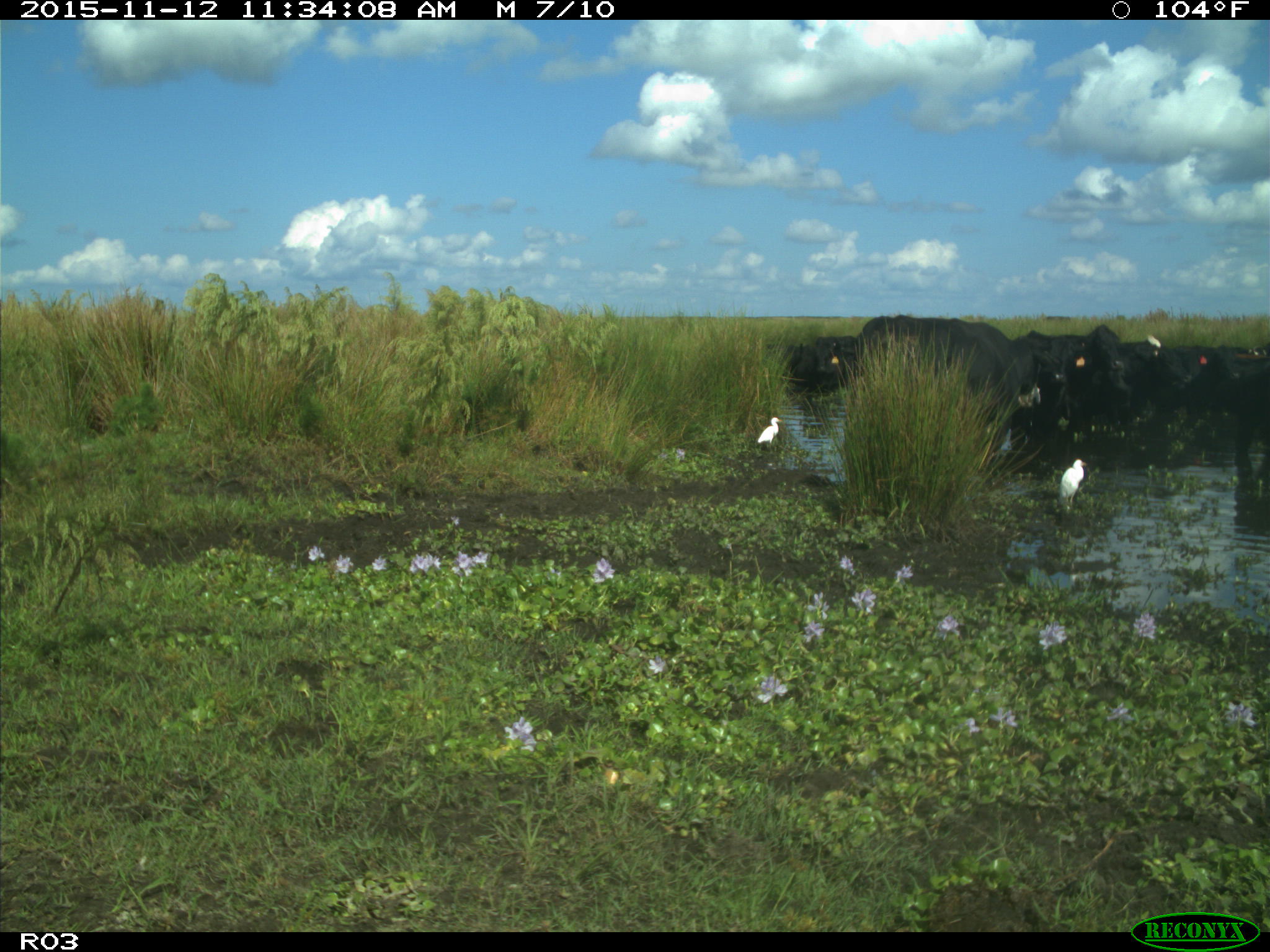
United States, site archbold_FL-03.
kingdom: Animalia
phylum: Chordata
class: Mammalia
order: Artiodactyla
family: Bovidae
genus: Bos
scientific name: Bos taurus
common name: domestic cow